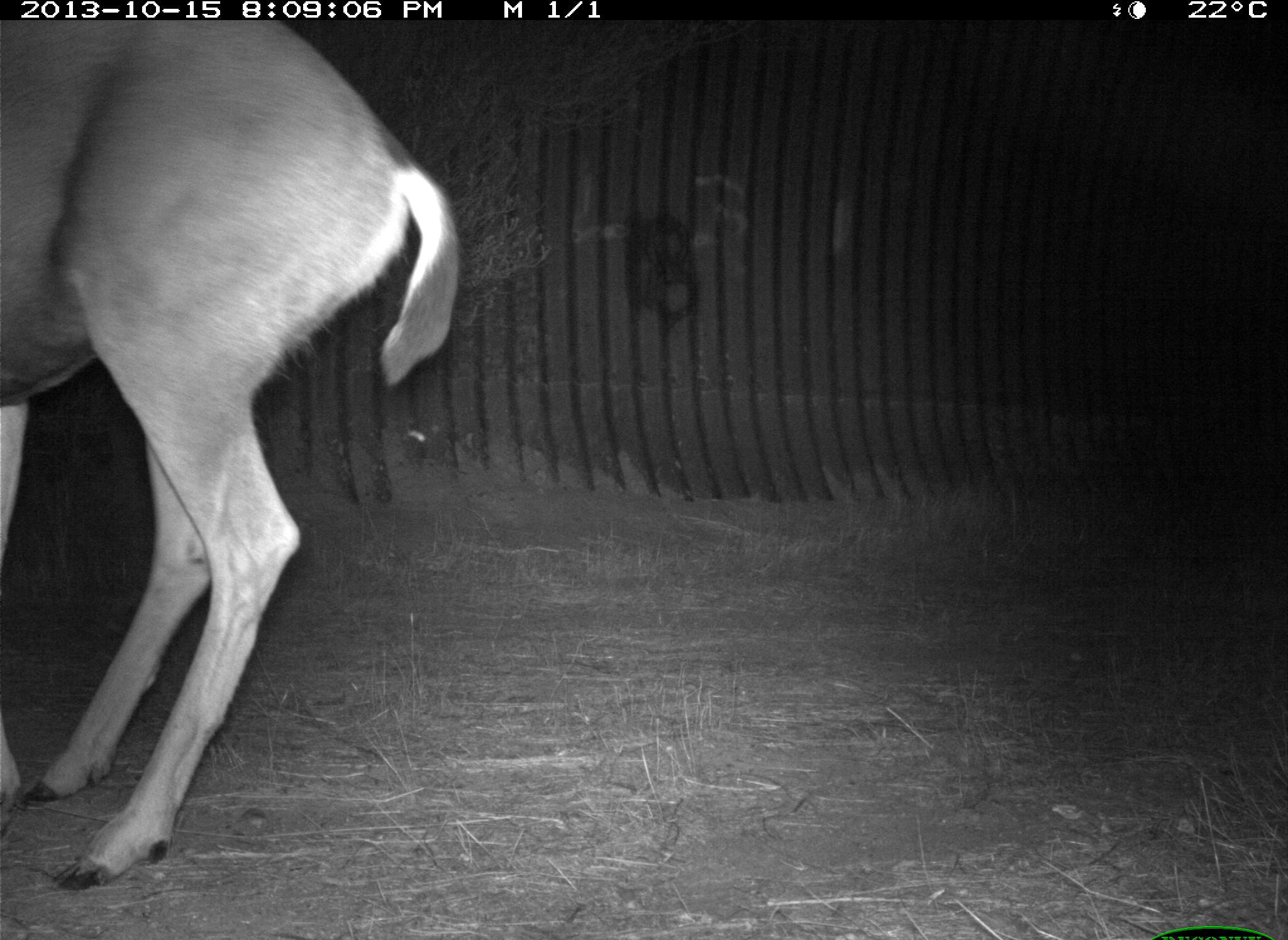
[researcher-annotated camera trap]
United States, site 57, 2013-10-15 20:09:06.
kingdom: Animalia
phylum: Chordata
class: Mammalia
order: Artiodactyla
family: Cervidae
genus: Odocoileus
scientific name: Odocoileus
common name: deer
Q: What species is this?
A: Deer (Odocoileus).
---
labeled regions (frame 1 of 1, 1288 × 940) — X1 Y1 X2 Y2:
deer: 2 21 460 896